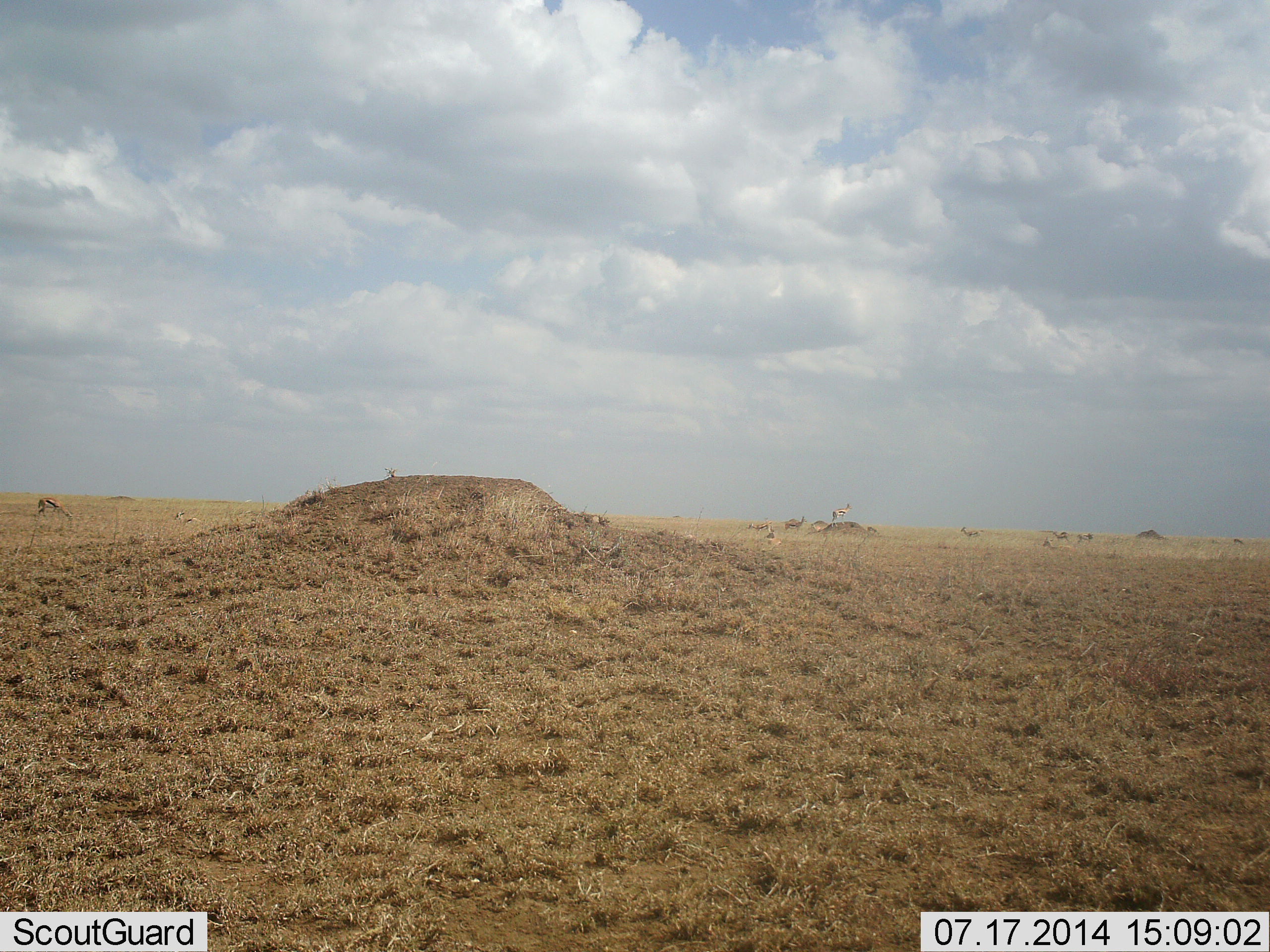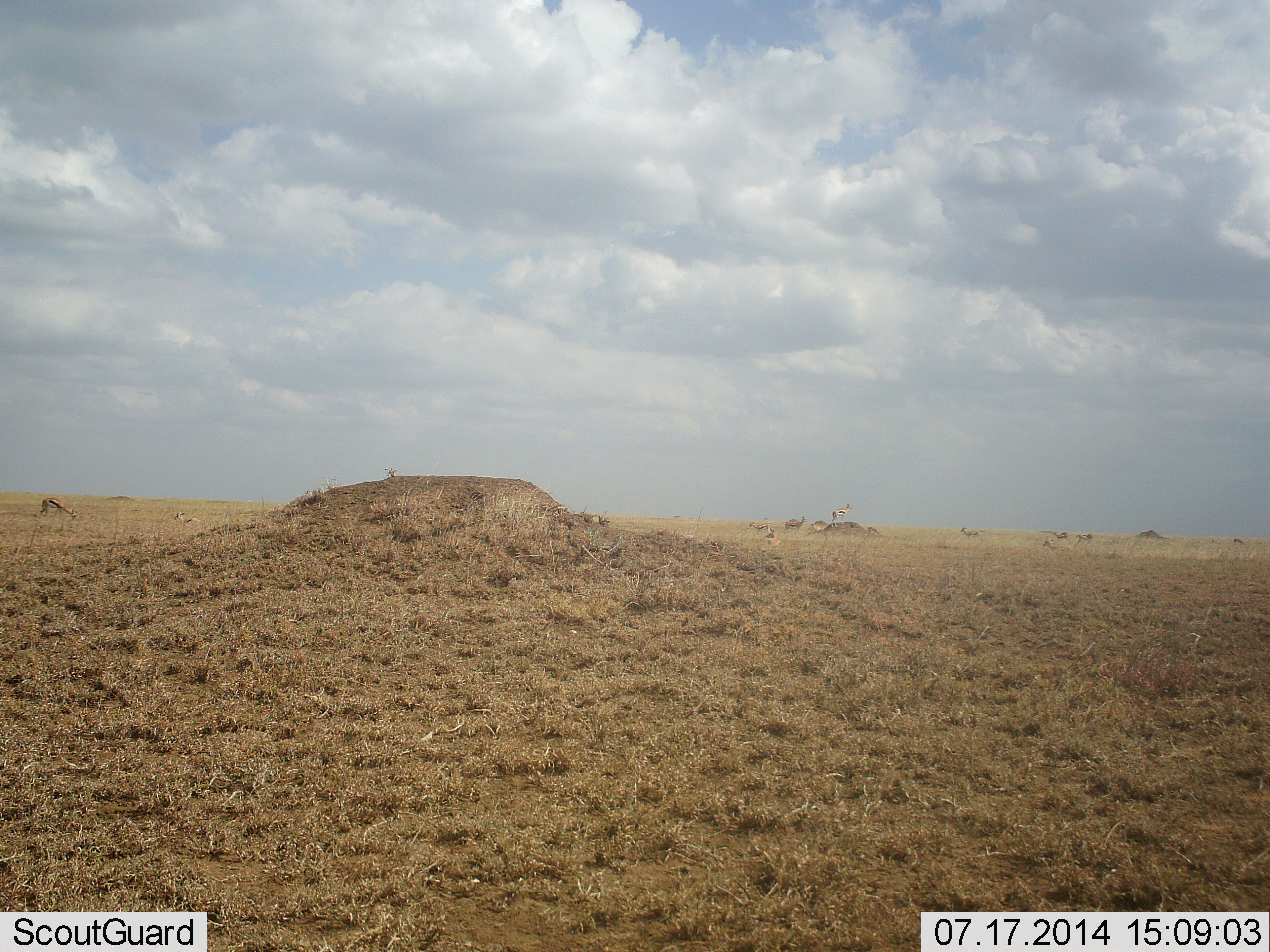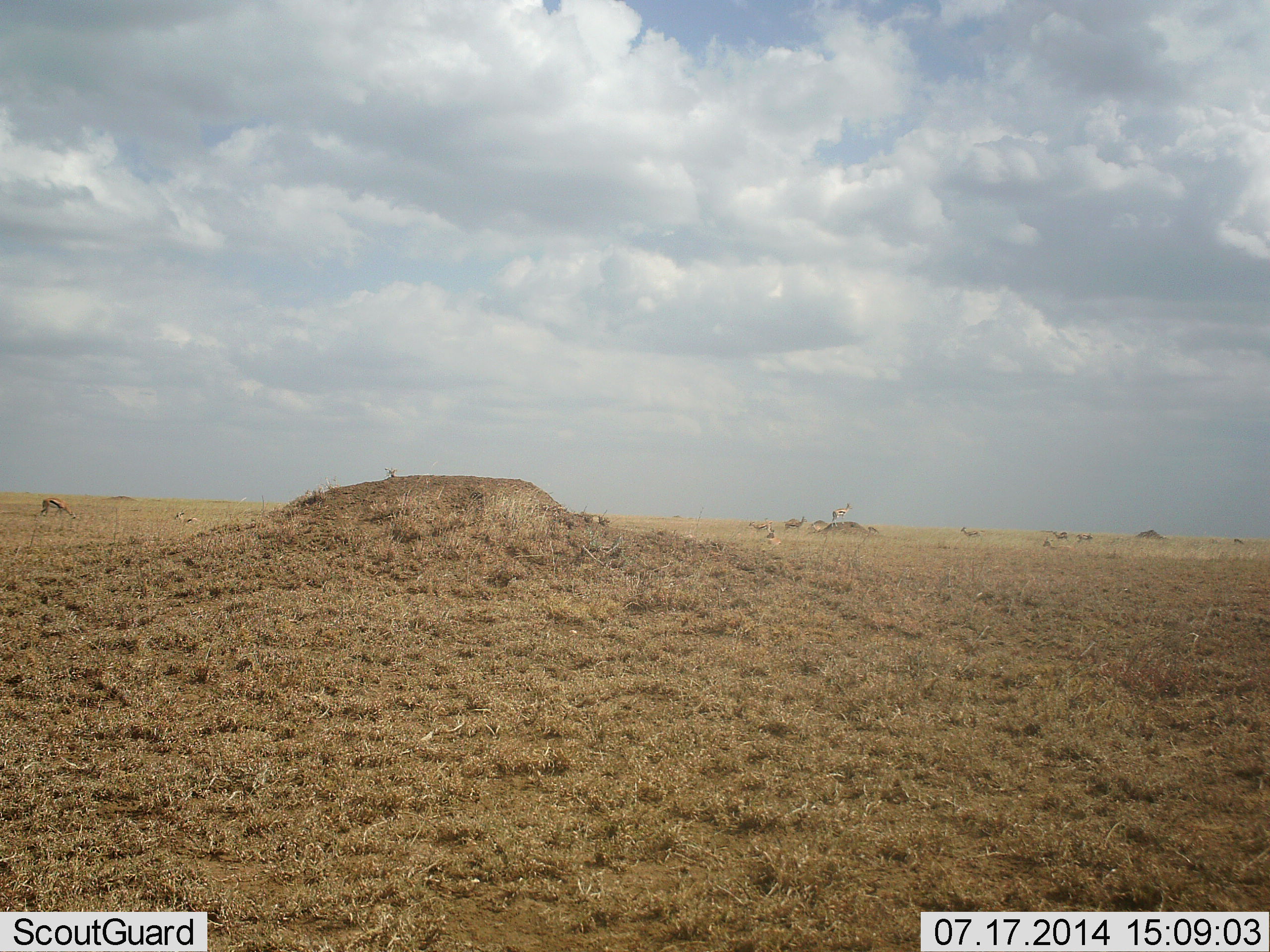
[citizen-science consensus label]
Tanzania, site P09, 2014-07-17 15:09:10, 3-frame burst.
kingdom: Animalia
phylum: Chordata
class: Mammalia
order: Artiodactyla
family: Bovidae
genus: Eudorcas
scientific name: Eudorcas thomsonii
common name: thomson's gazelle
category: gazellethomsons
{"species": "gazellethomsons (thomson's gazelle) (Eudorcas thomsonii)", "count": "10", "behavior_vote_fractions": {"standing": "100%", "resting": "50%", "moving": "0%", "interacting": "0%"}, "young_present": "0%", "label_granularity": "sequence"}